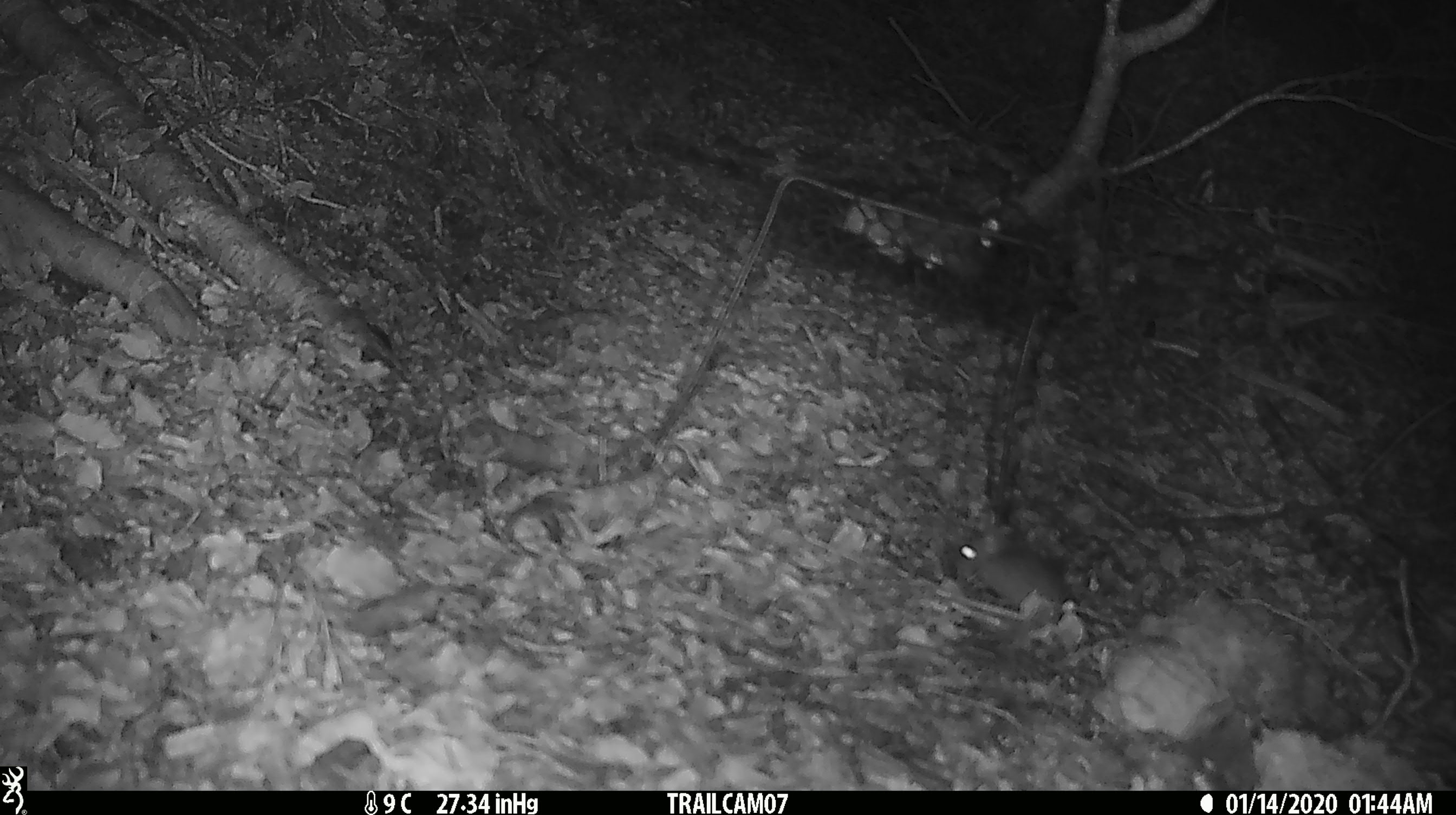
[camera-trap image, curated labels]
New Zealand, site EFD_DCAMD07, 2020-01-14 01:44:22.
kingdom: Animalia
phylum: Chordata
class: Mammalia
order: Rodentia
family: Muridae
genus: Mus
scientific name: Mus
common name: mouse